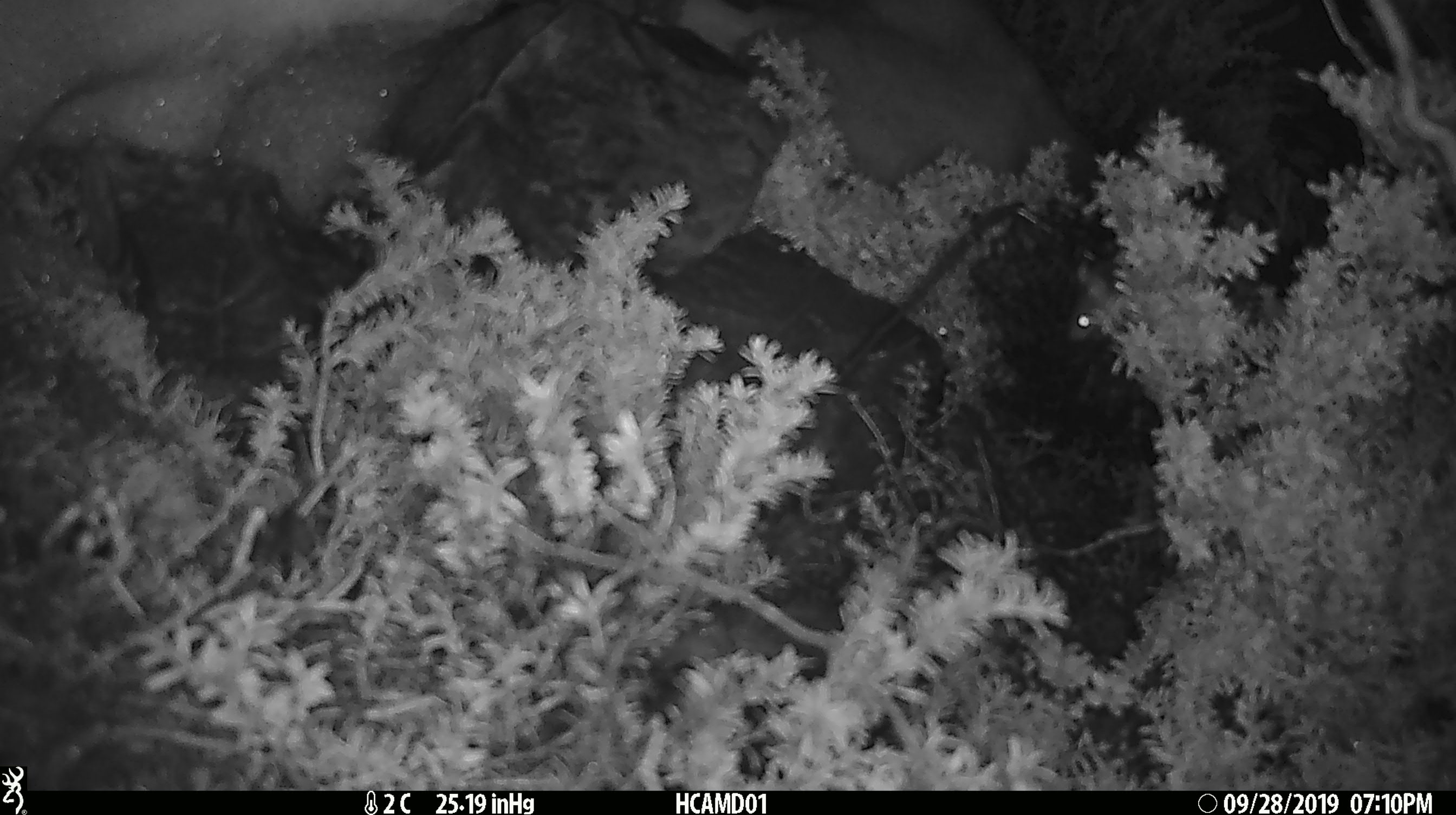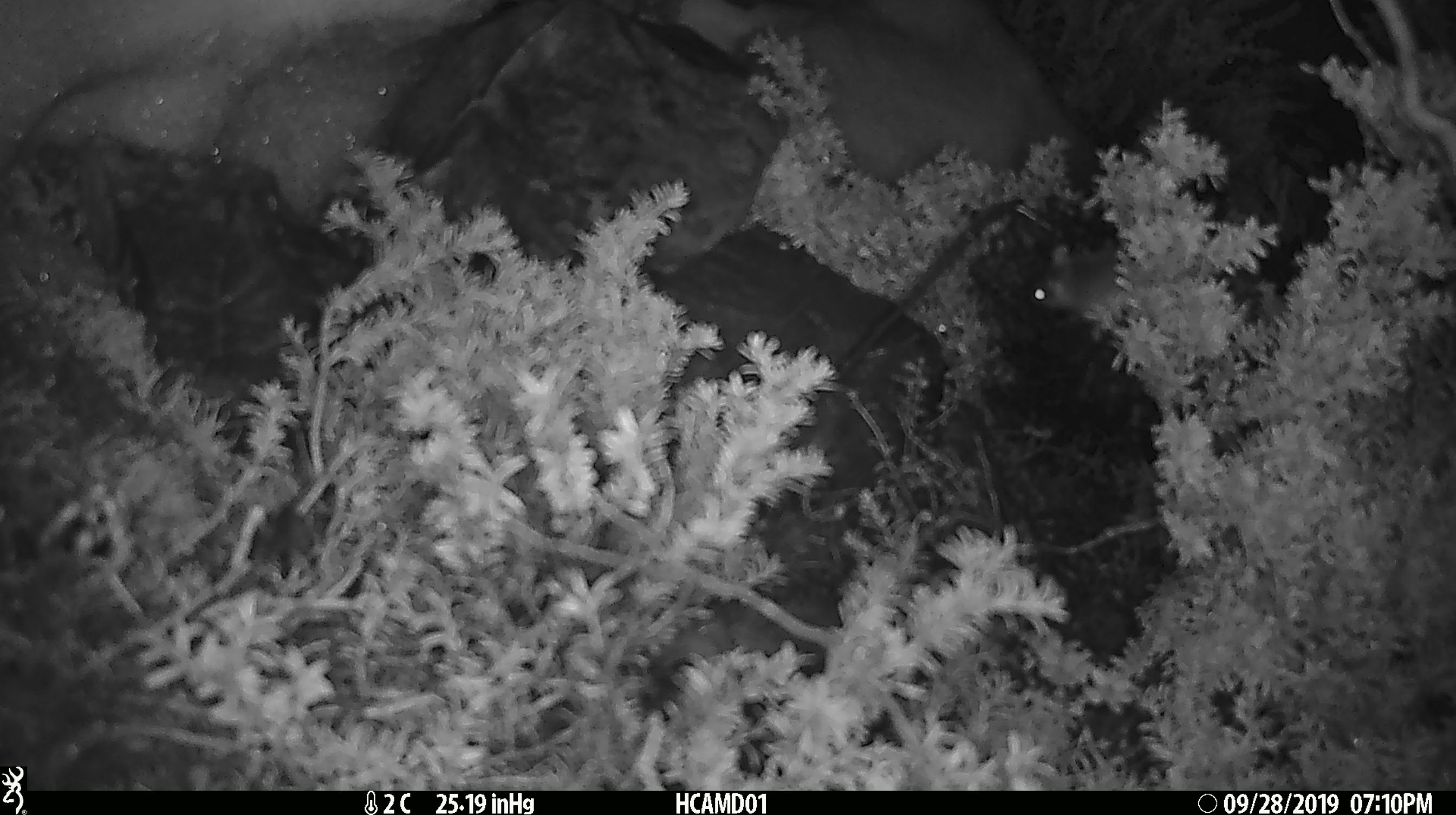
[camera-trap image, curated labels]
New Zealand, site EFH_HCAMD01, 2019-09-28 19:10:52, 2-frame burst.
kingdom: Animalia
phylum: Chordata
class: Mammalia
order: Rodentia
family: Muridae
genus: Mus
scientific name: Mus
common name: mouse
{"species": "mouse (Mus)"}